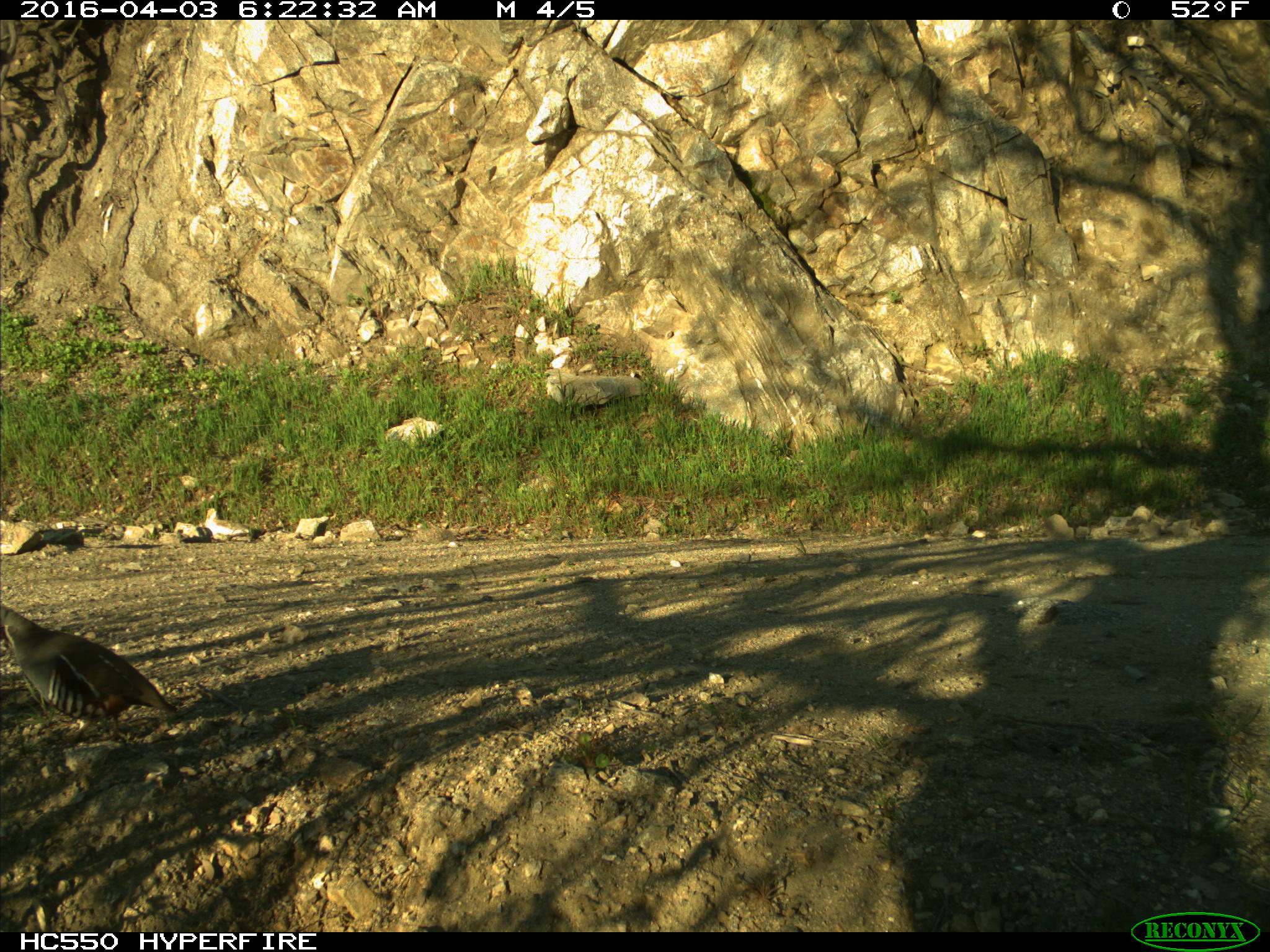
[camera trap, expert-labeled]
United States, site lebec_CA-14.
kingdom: Animalia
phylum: Chordata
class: Aves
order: Galliformes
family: Odontophoridae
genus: Callipepla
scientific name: Callipepla californica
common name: california quail